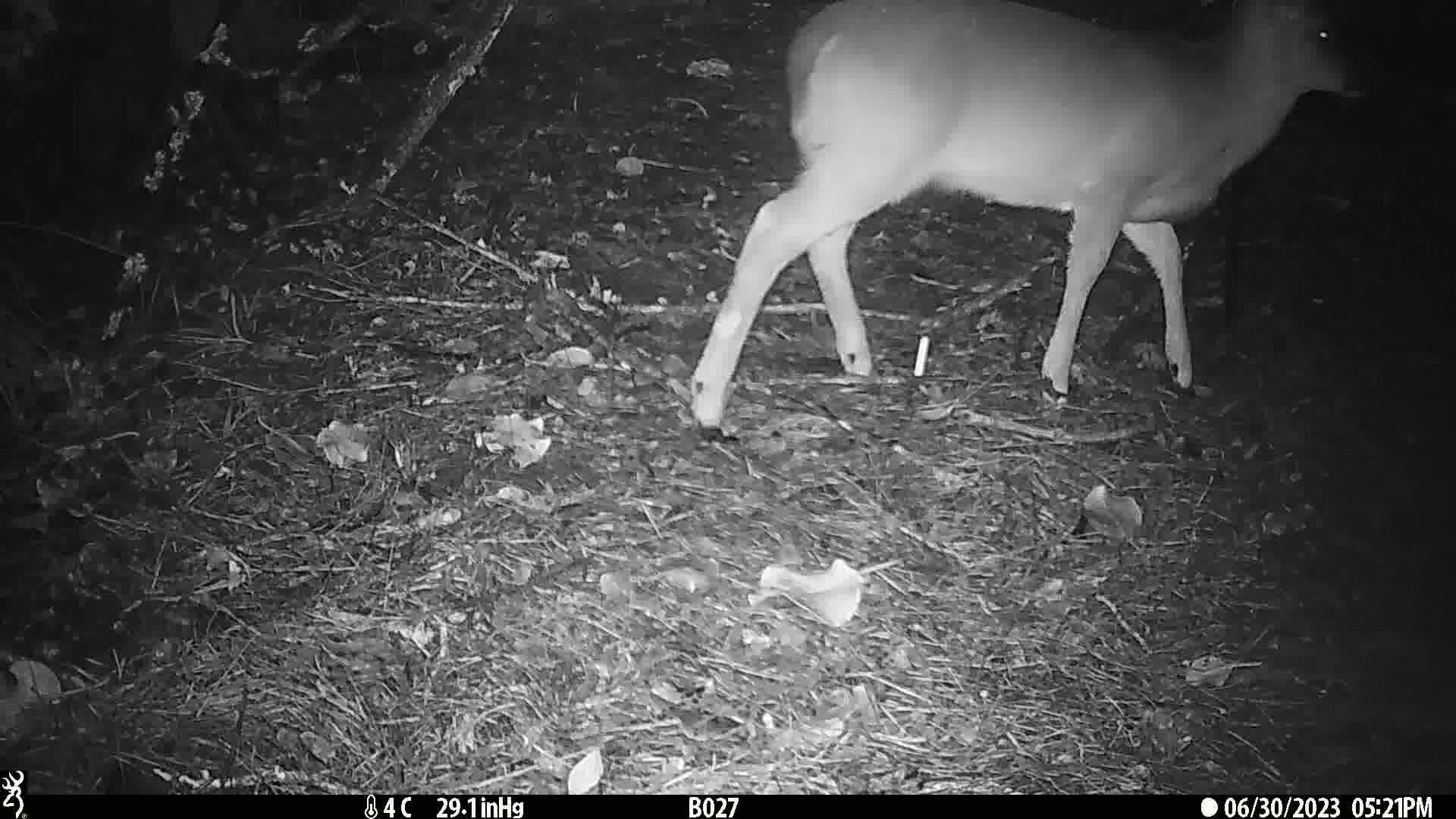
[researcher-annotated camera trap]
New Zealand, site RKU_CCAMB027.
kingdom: Animalia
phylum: Chordata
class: Mammalia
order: Artiodactyla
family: Cervidae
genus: Odocoileus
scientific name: Odocoileus virginianus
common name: white-tailed deer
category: white tailed deer